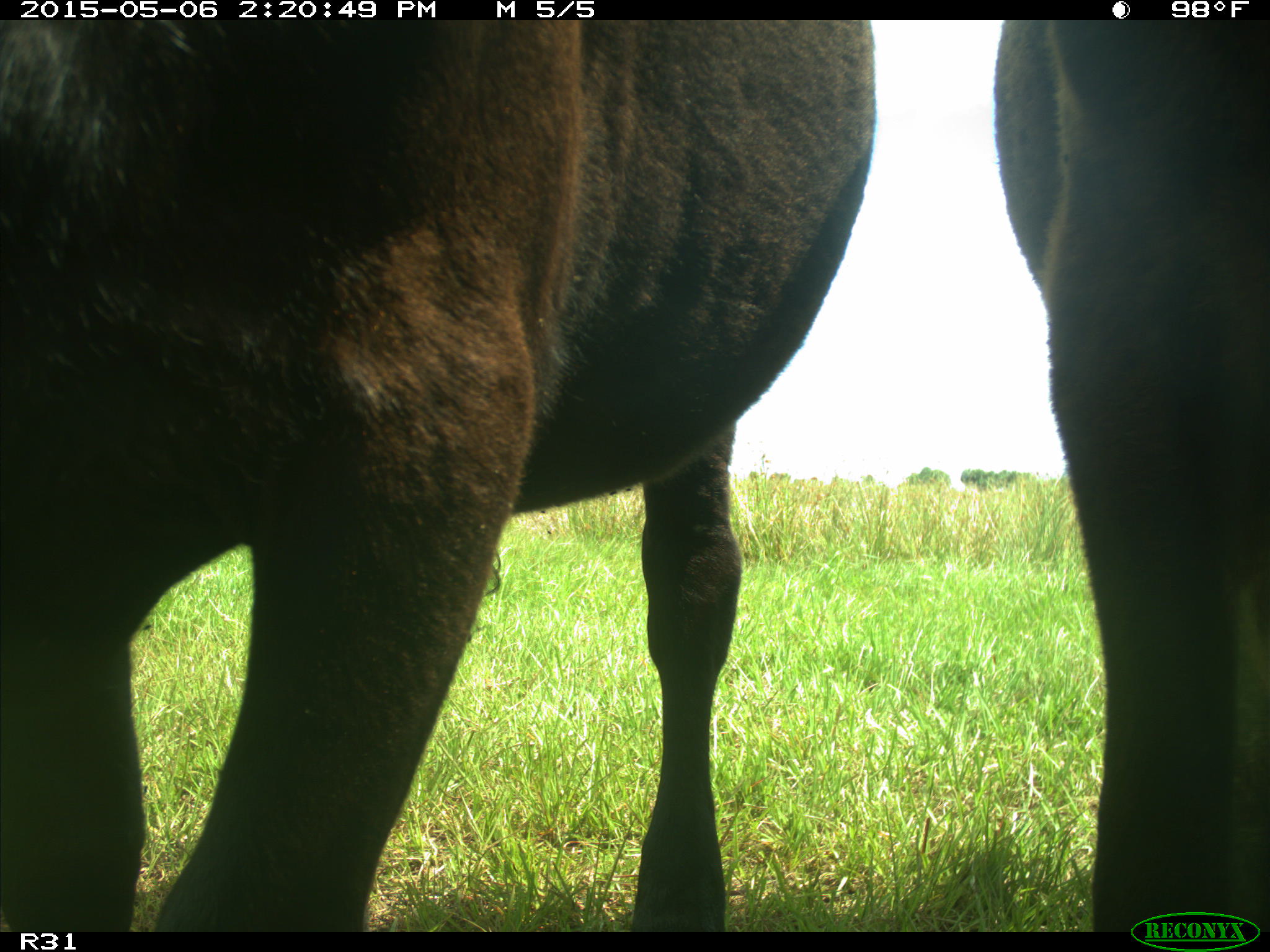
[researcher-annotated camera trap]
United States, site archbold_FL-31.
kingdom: Animalia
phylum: Chordata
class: Mammalia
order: Artiodactyla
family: Bovidae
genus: Bos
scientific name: Bos taurus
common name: domestic cow